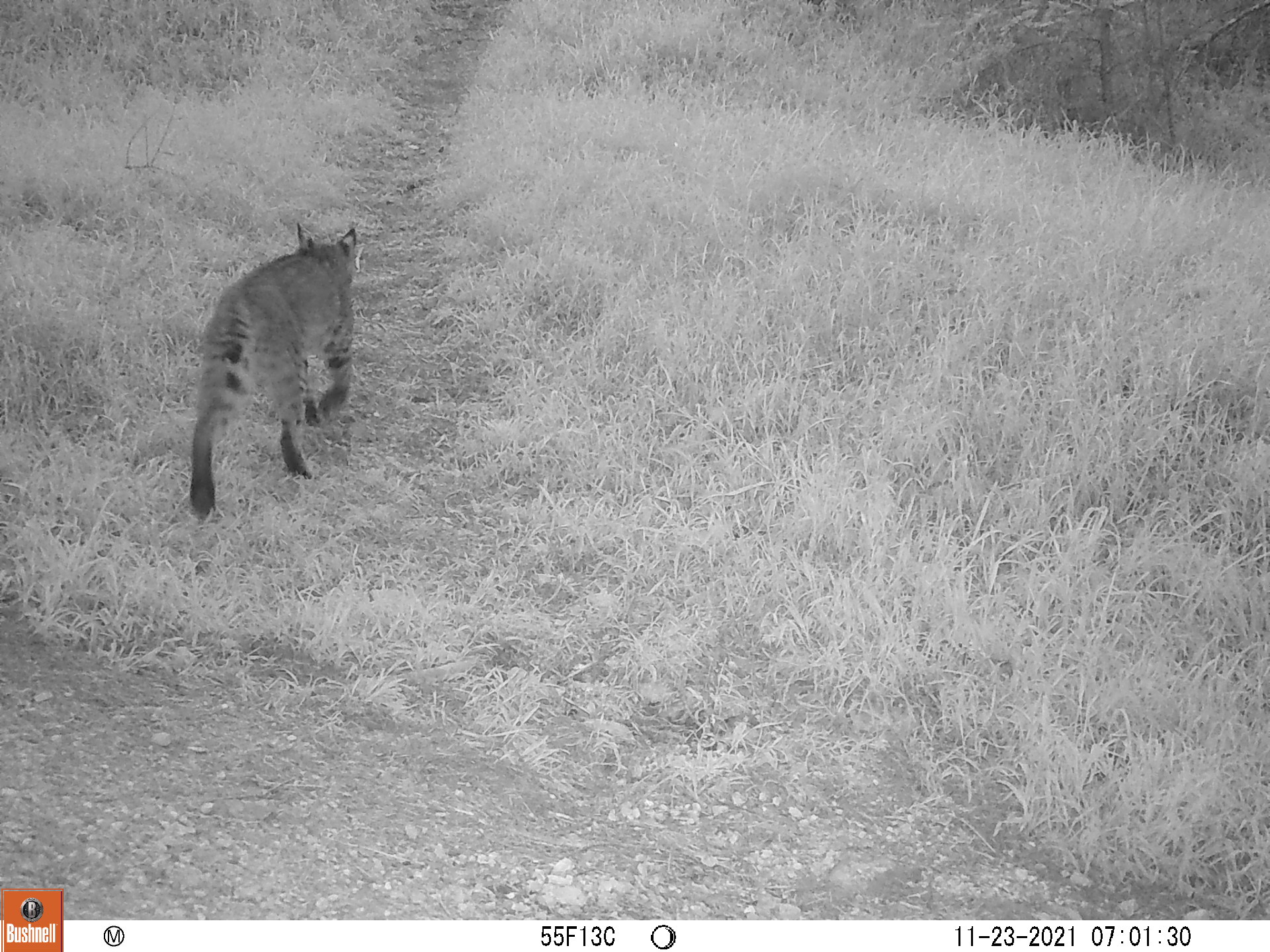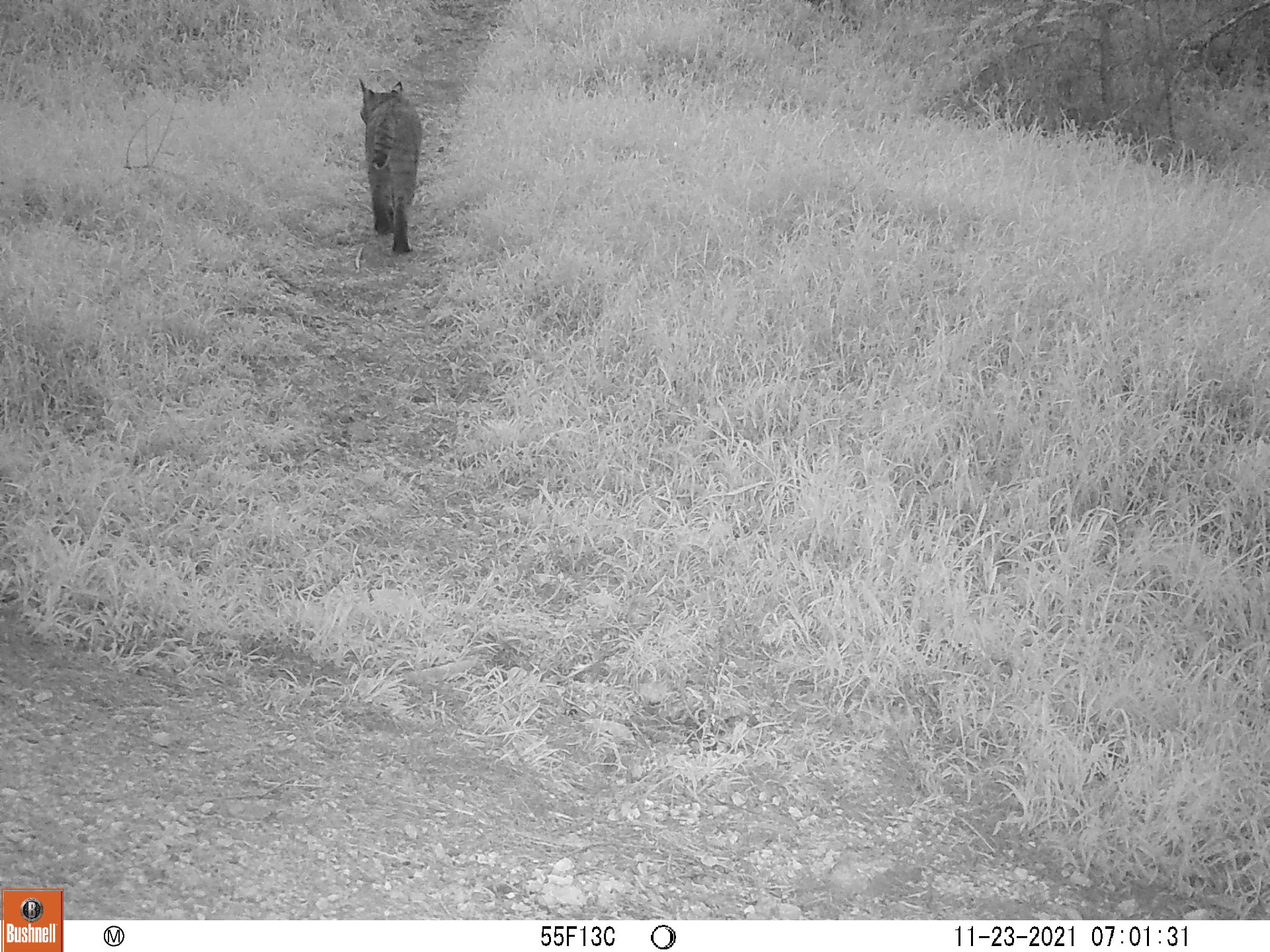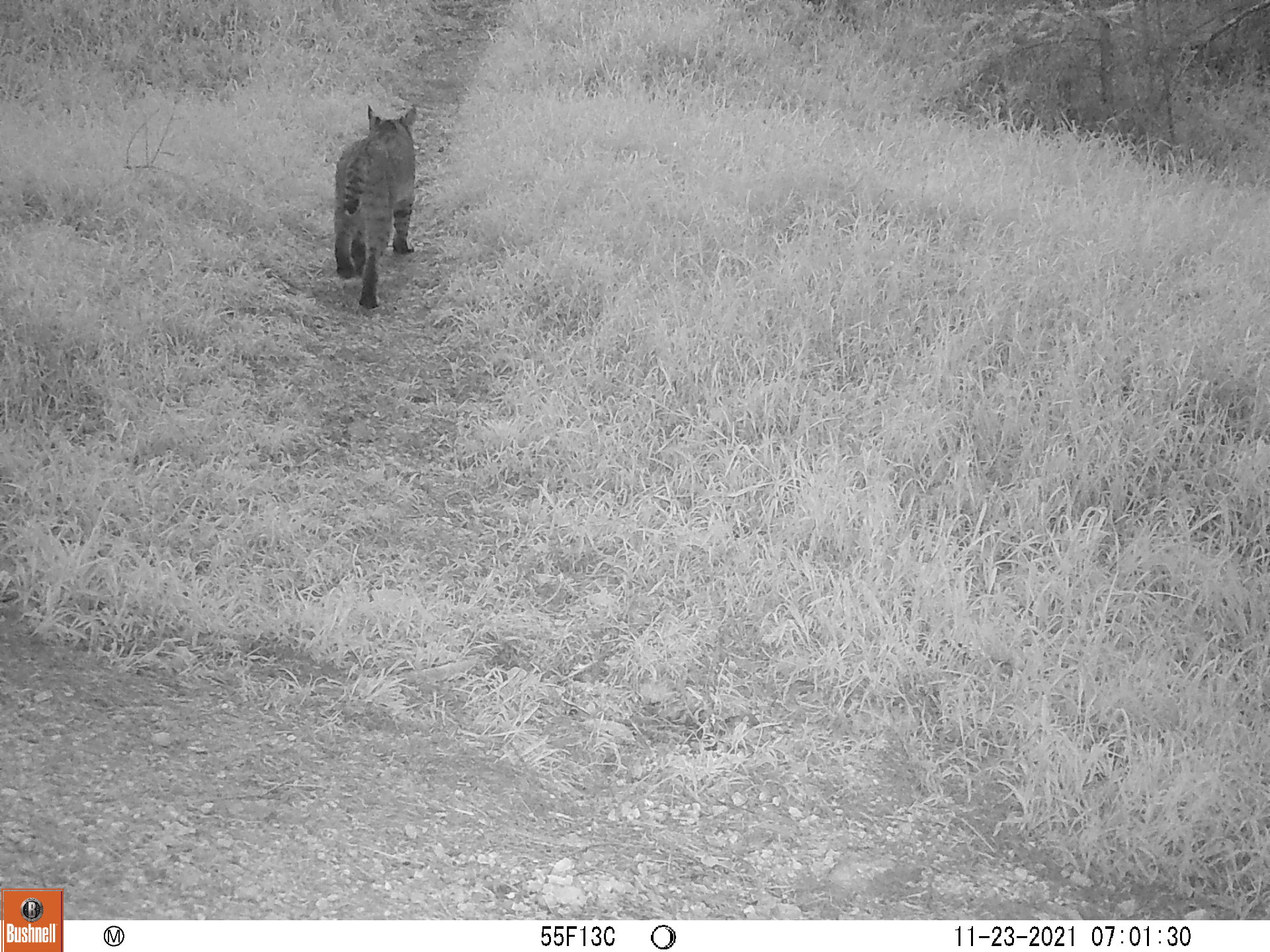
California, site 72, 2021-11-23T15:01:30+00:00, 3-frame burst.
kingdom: Animalia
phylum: Chordata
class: Mammalia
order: Carnivora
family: Felidae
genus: Lynx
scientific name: Lynx rufus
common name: bobcat